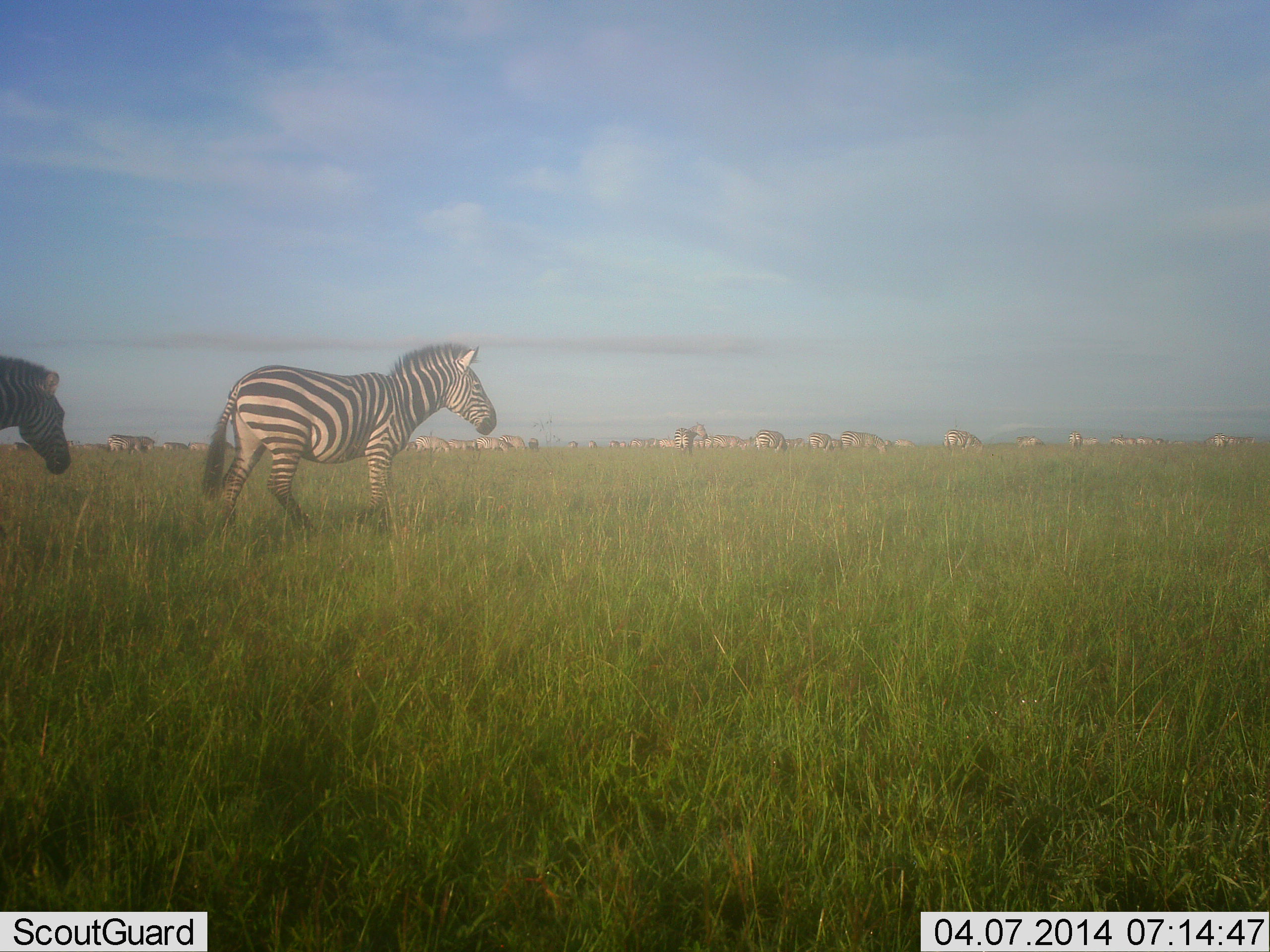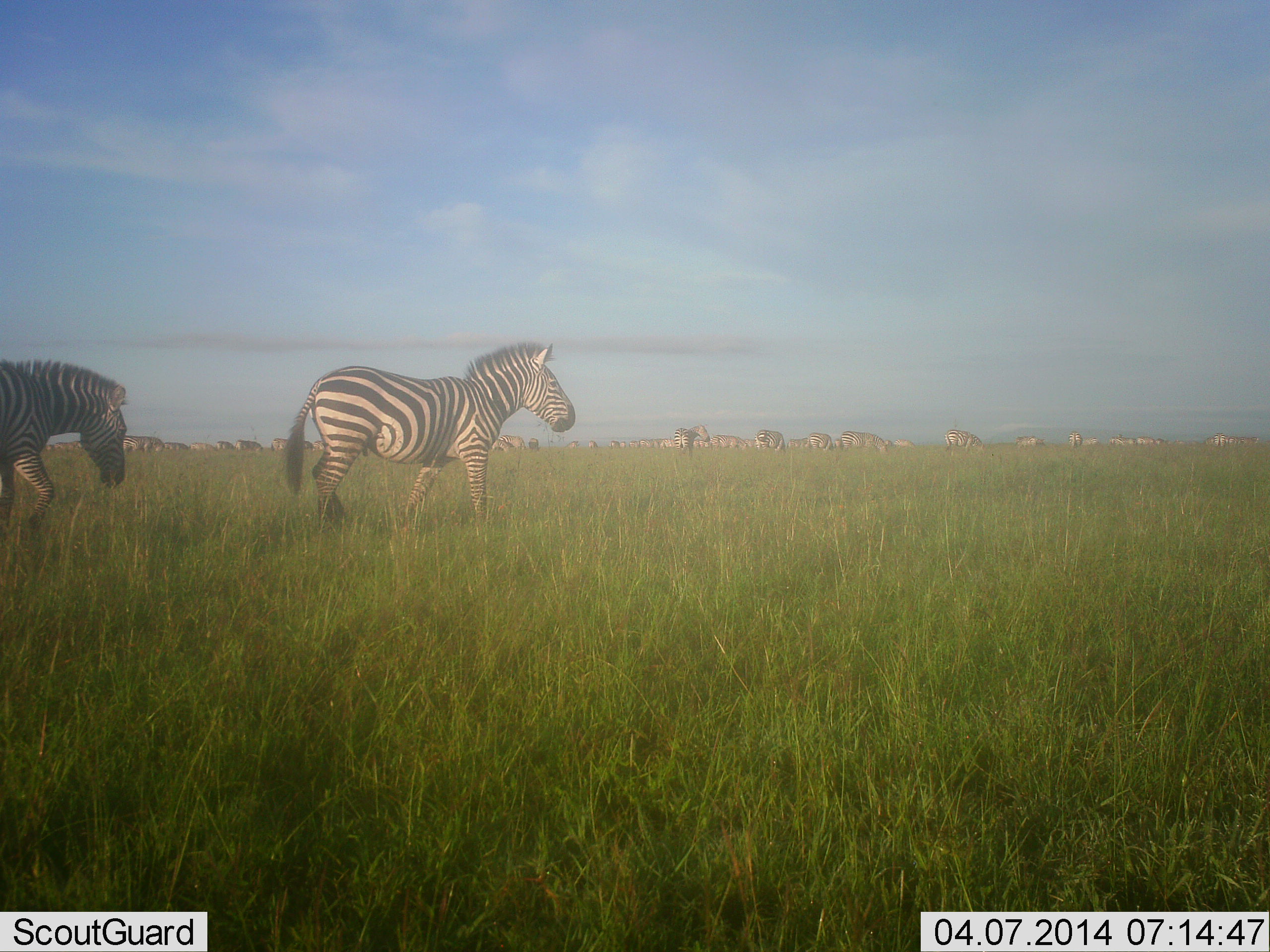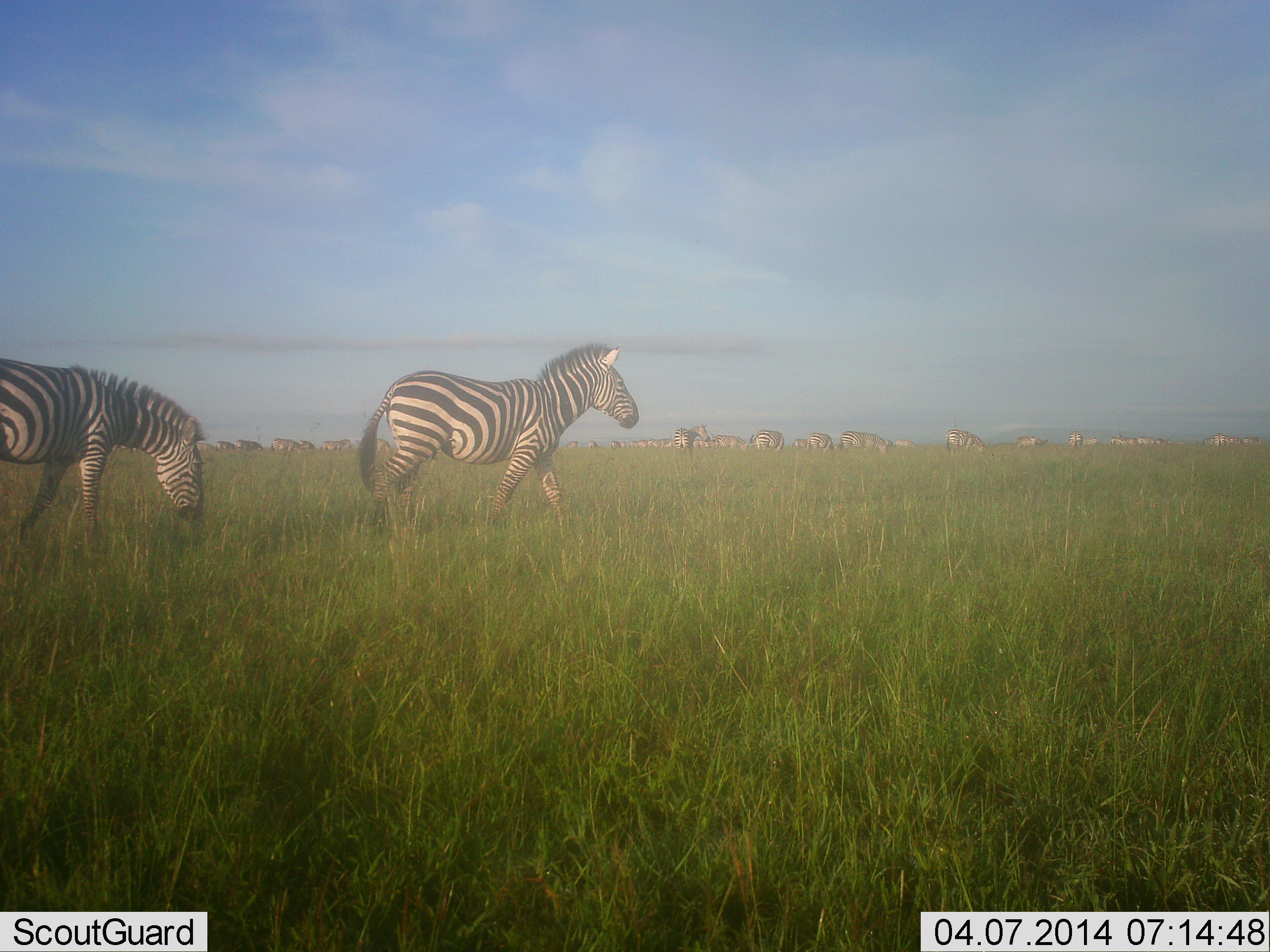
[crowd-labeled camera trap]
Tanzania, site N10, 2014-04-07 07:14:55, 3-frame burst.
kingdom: Animalia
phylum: Chordata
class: Mammalia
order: Perissodactyla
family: Equidae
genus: Equus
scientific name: Equus quagga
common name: plains zebra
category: zebra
Zebra (plains zebra) (Equus quagga), count 11-50. Behavior (volunteer vote fractions): standing 60%, resting 0%, moving 90%, interacting 0%. Young present (vote fraction): 0%. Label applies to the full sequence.